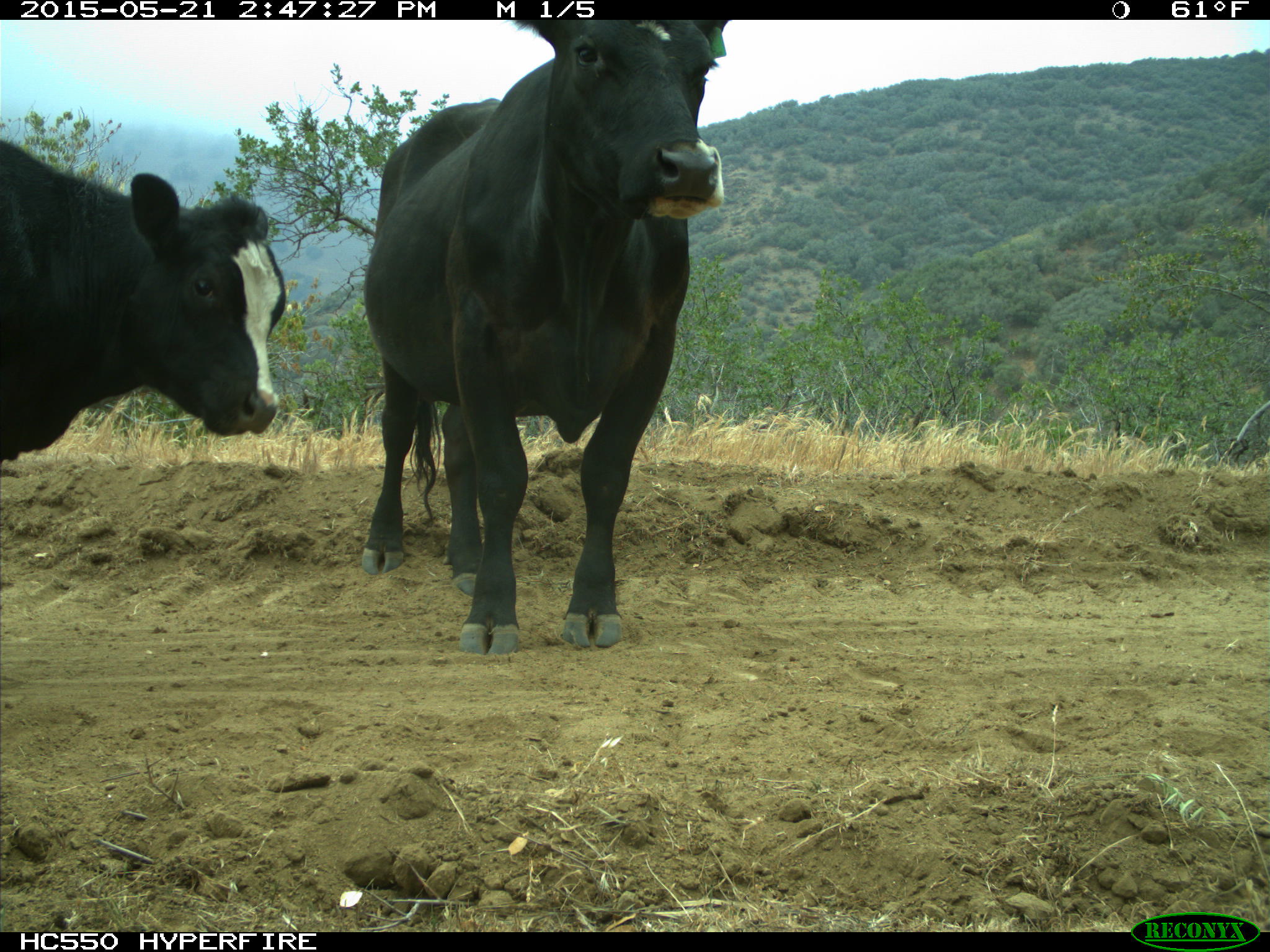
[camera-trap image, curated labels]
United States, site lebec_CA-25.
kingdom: Animalia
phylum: Chordata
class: Mammalia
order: Artiodactyla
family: Bovidae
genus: Bos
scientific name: Bos taurus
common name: domestic cow